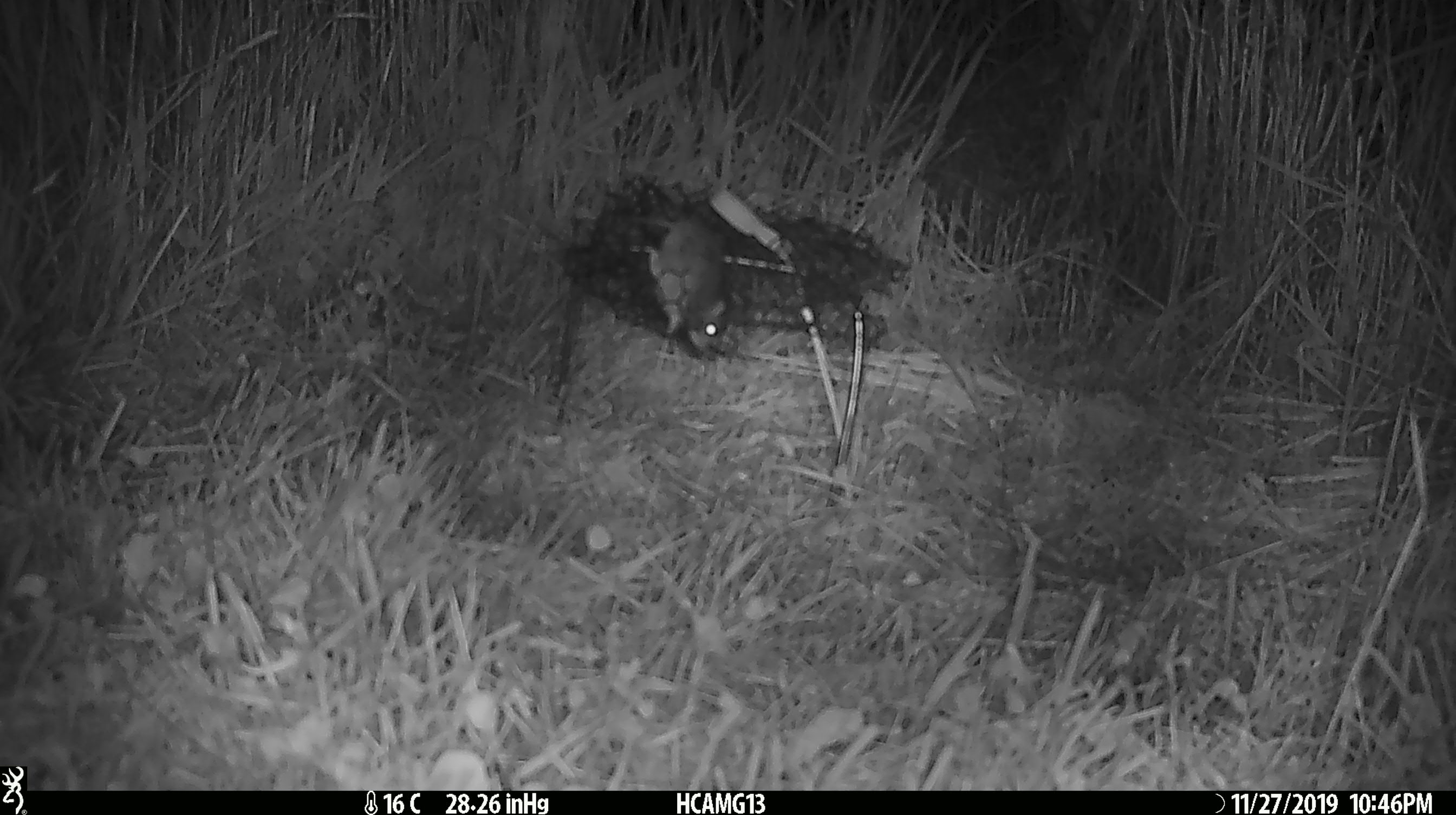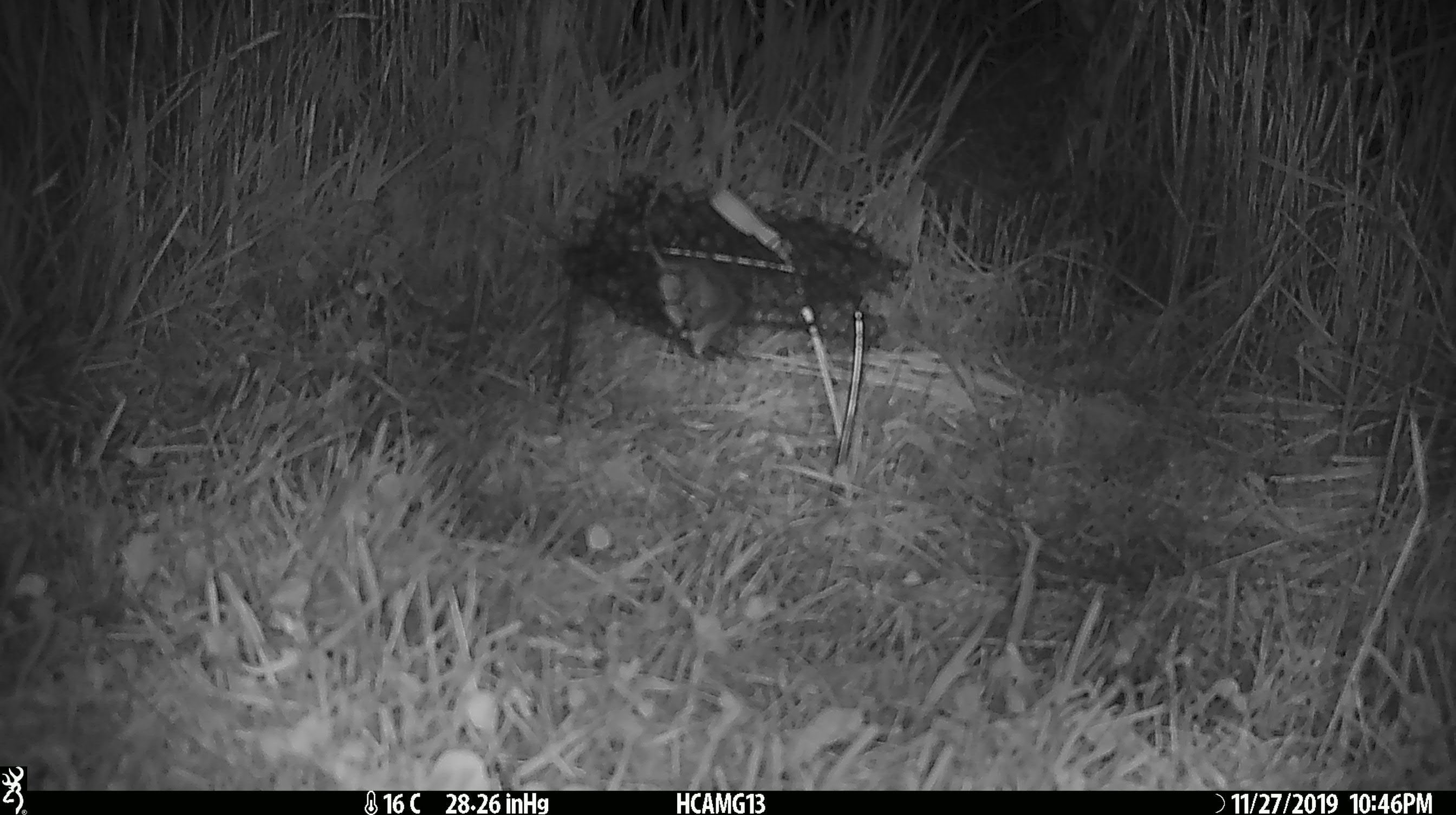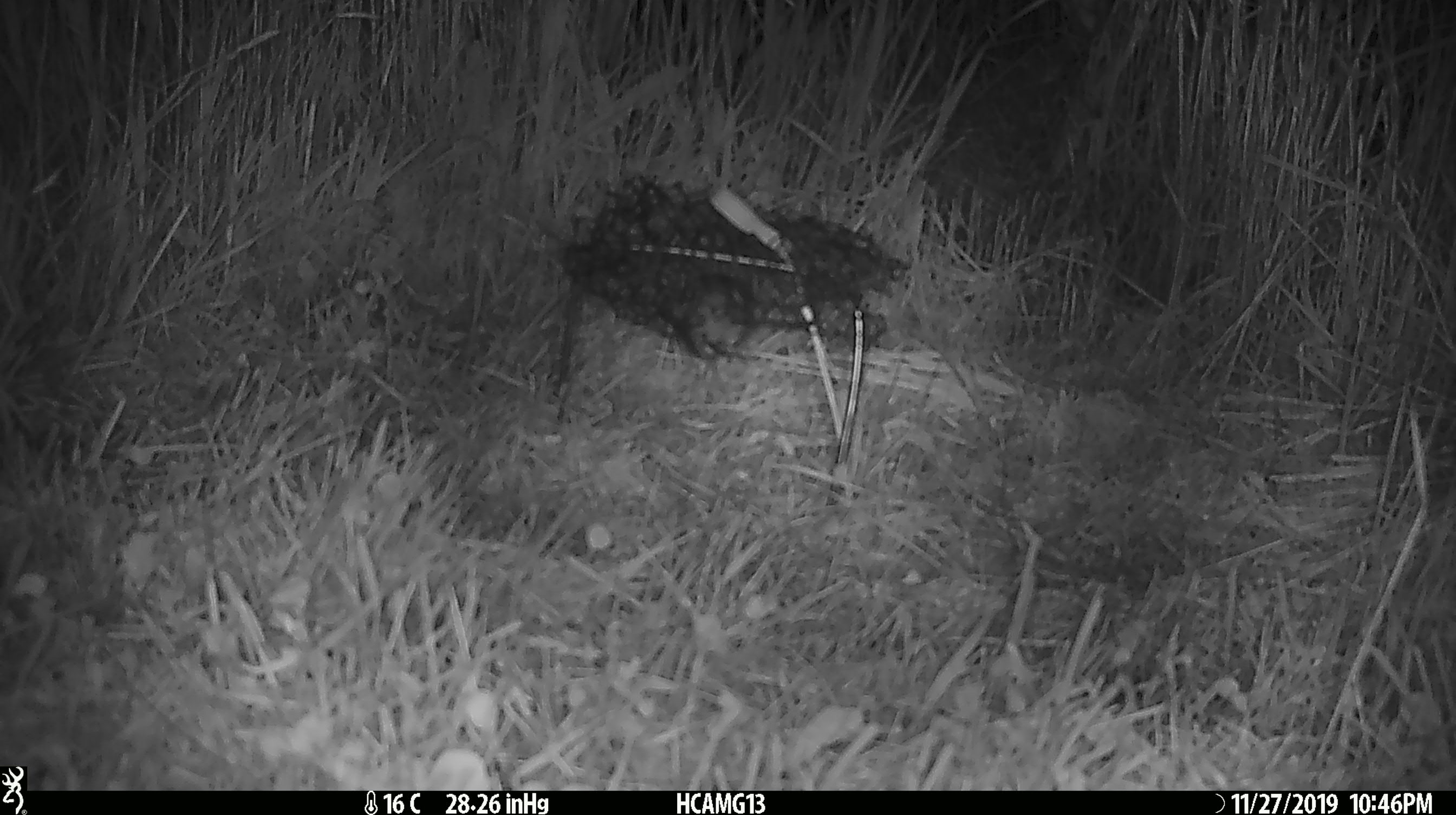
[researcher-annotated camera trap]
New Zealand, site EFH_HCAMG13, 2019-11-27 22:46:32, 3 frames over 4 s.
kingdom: Animalia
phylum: Chordata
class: Mammalia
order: Rodentia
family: Muridae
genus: Mus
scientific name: Mus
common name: mouse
Mouse (Mus).